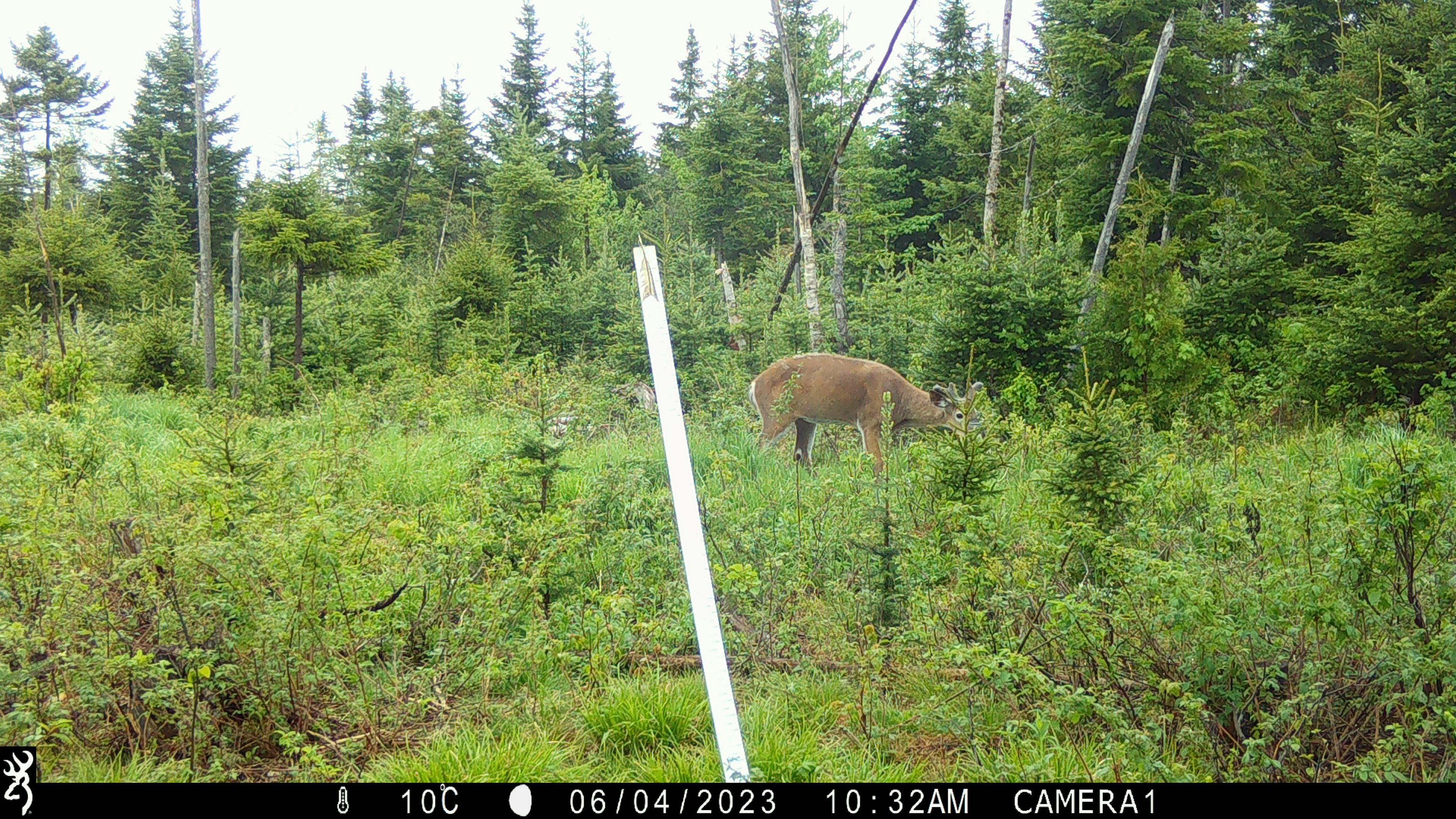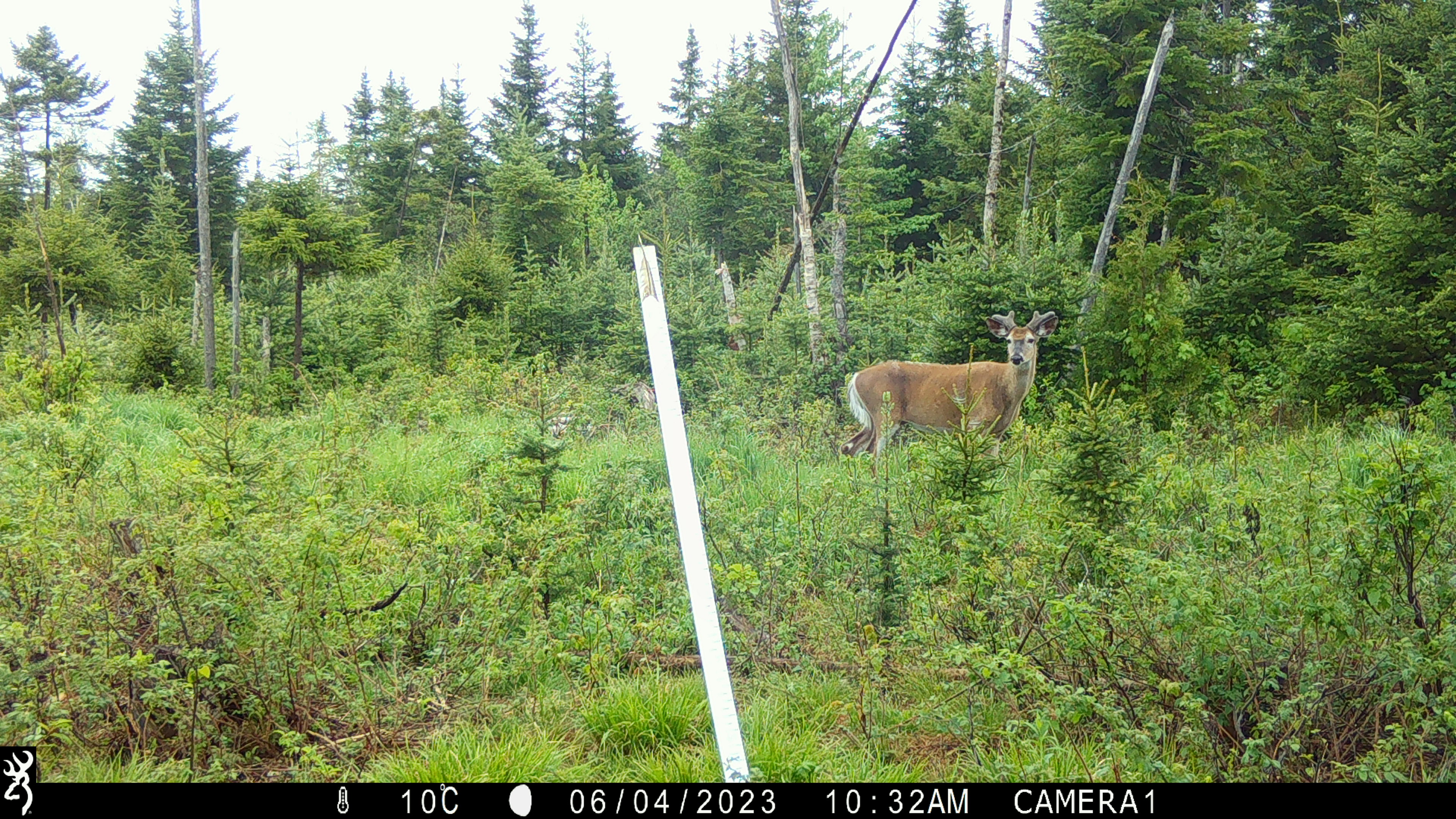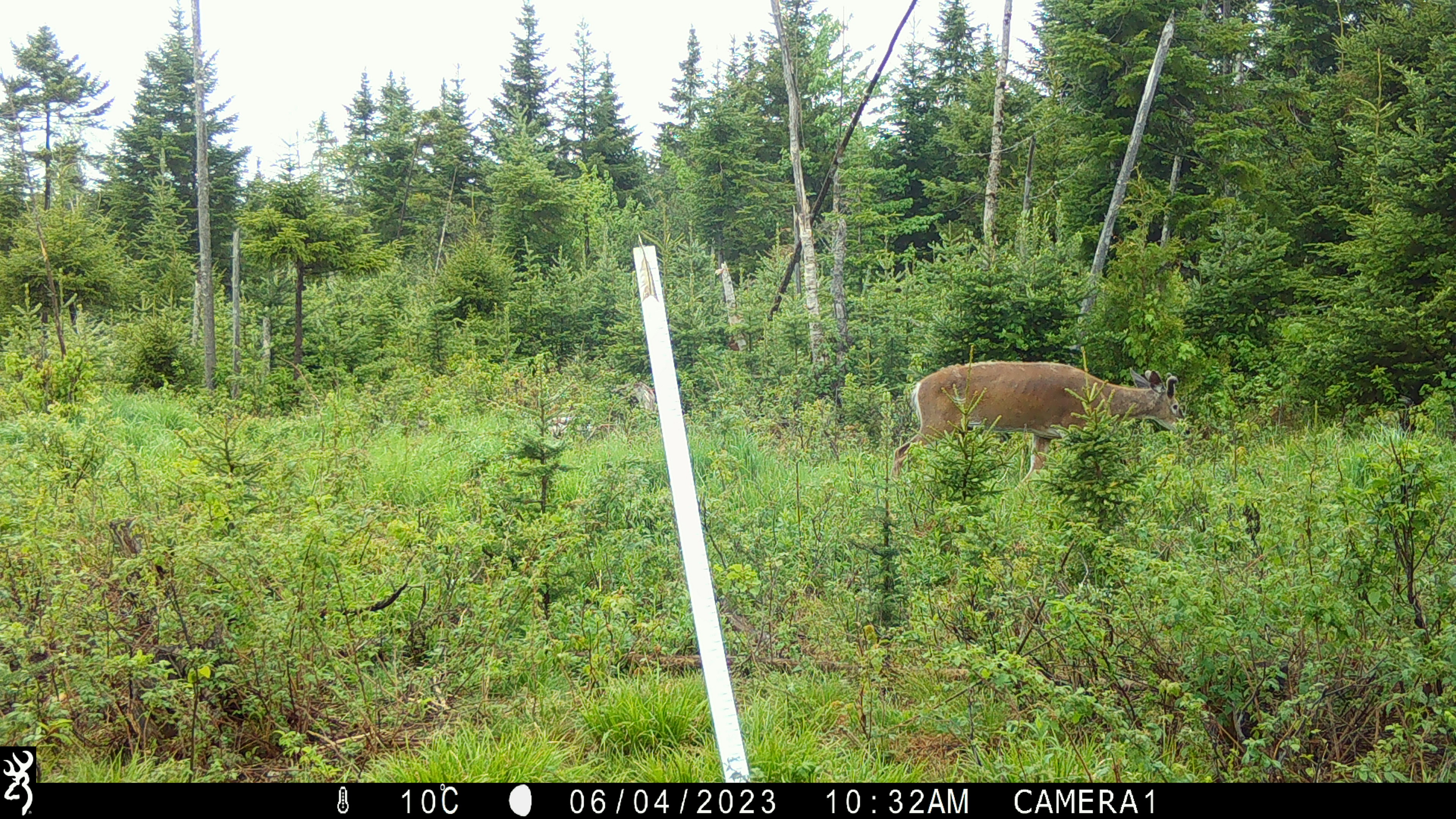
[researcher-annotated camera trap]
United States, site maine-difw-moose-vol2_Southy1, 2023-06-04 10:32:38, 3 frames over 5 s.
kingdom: Animalia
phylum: Chordata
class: Mammalia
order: Artiodactyla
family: Cervidae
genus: Odocoileus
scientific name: Odocoileus virginianus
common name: white-tailed deer